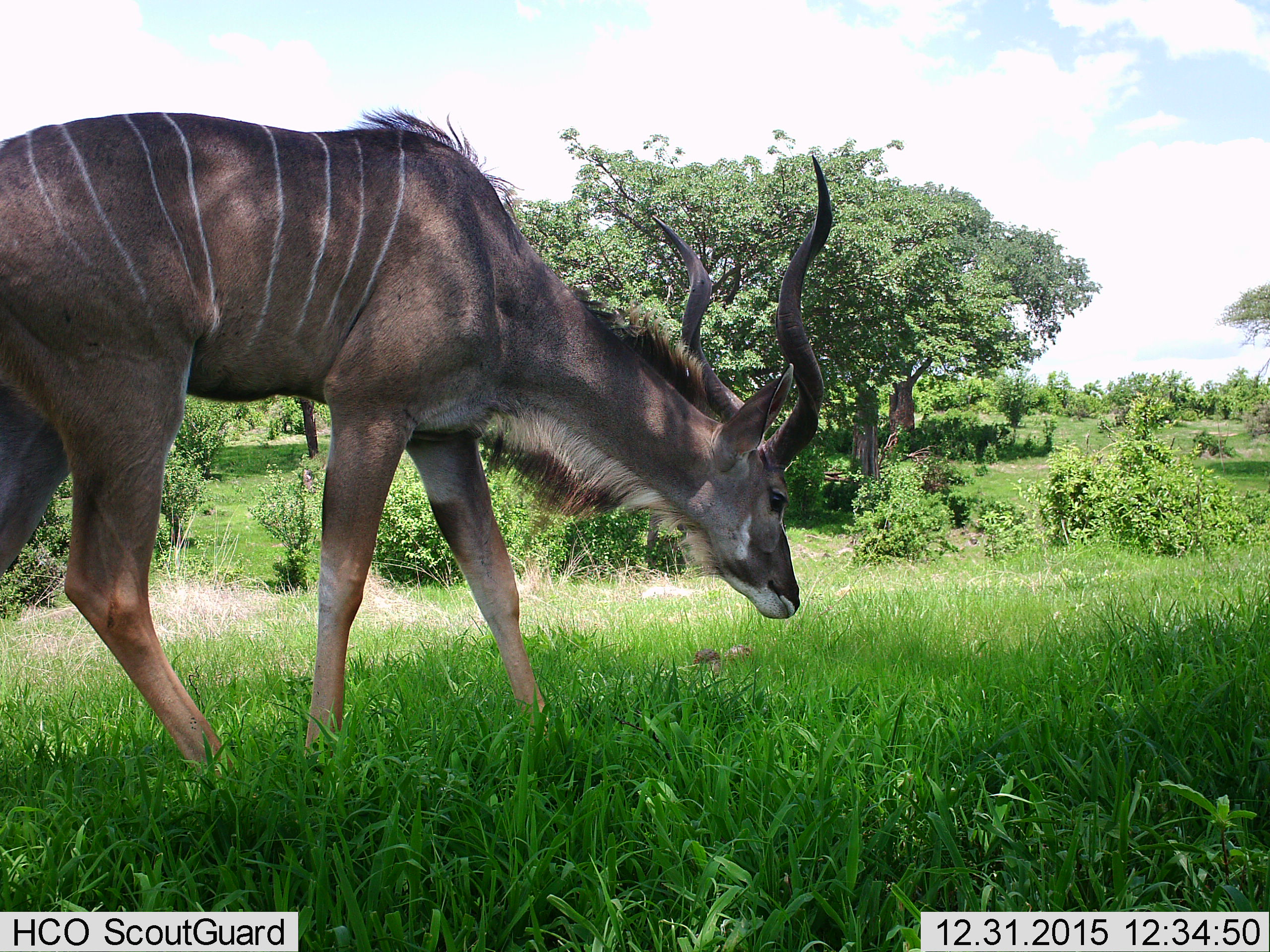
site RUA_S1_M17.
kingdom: Animalia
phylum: Chordata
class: Mammalia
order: Artiodactyla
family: Bovidae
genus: Tragelaphus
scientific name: Tragelaphus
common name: kudu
Kudu (Tragelaphus), count 1. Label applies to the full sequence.